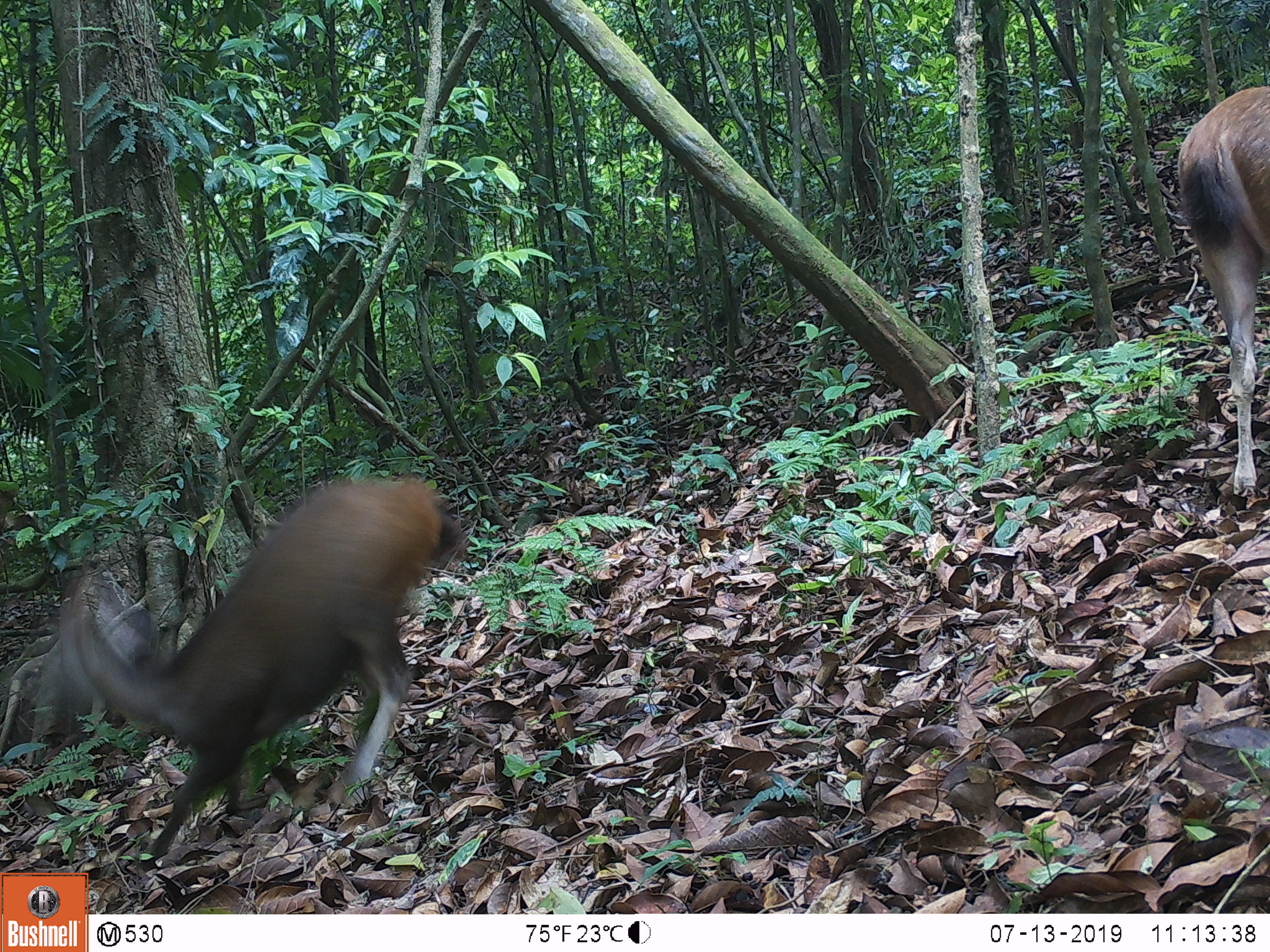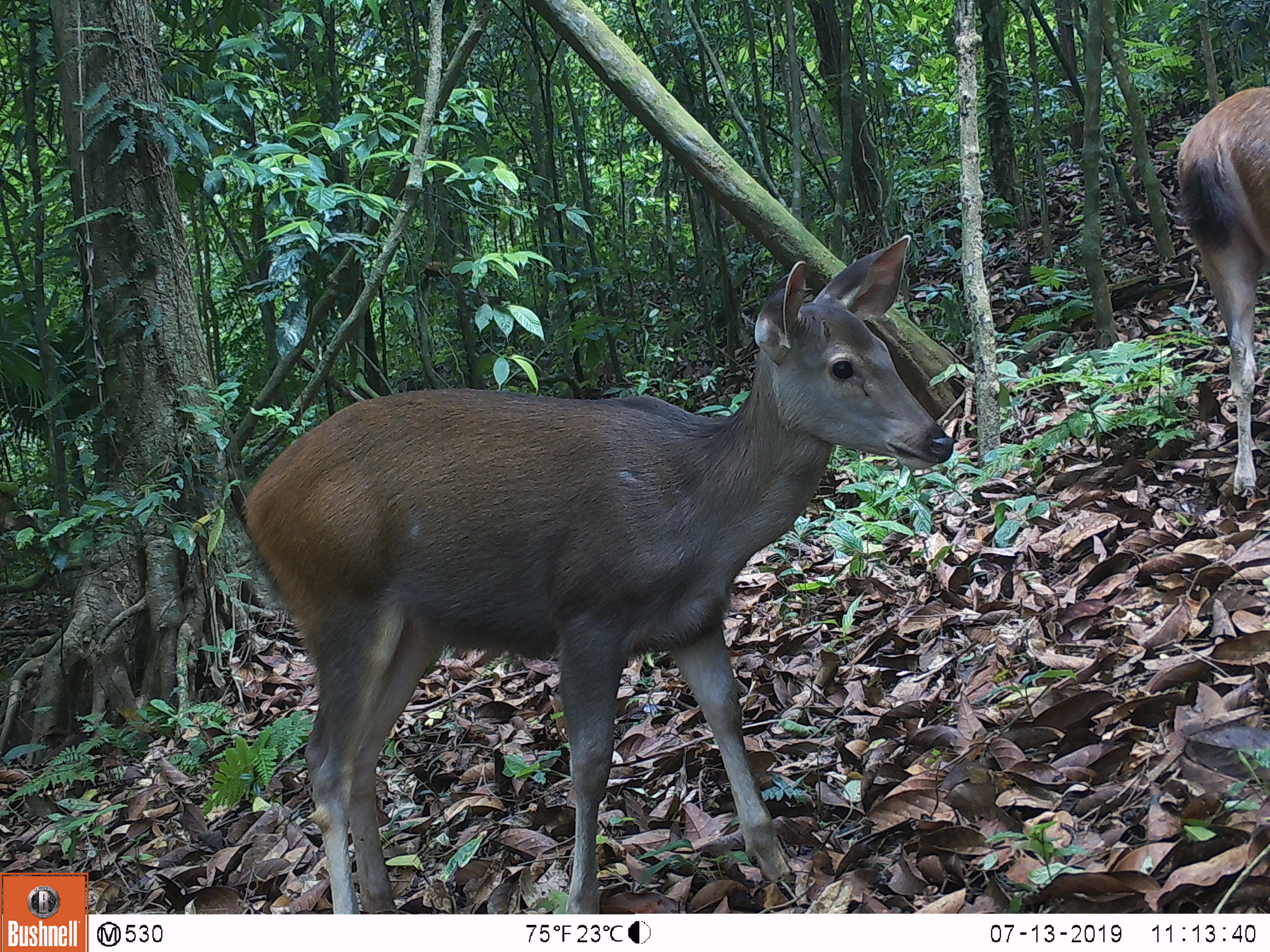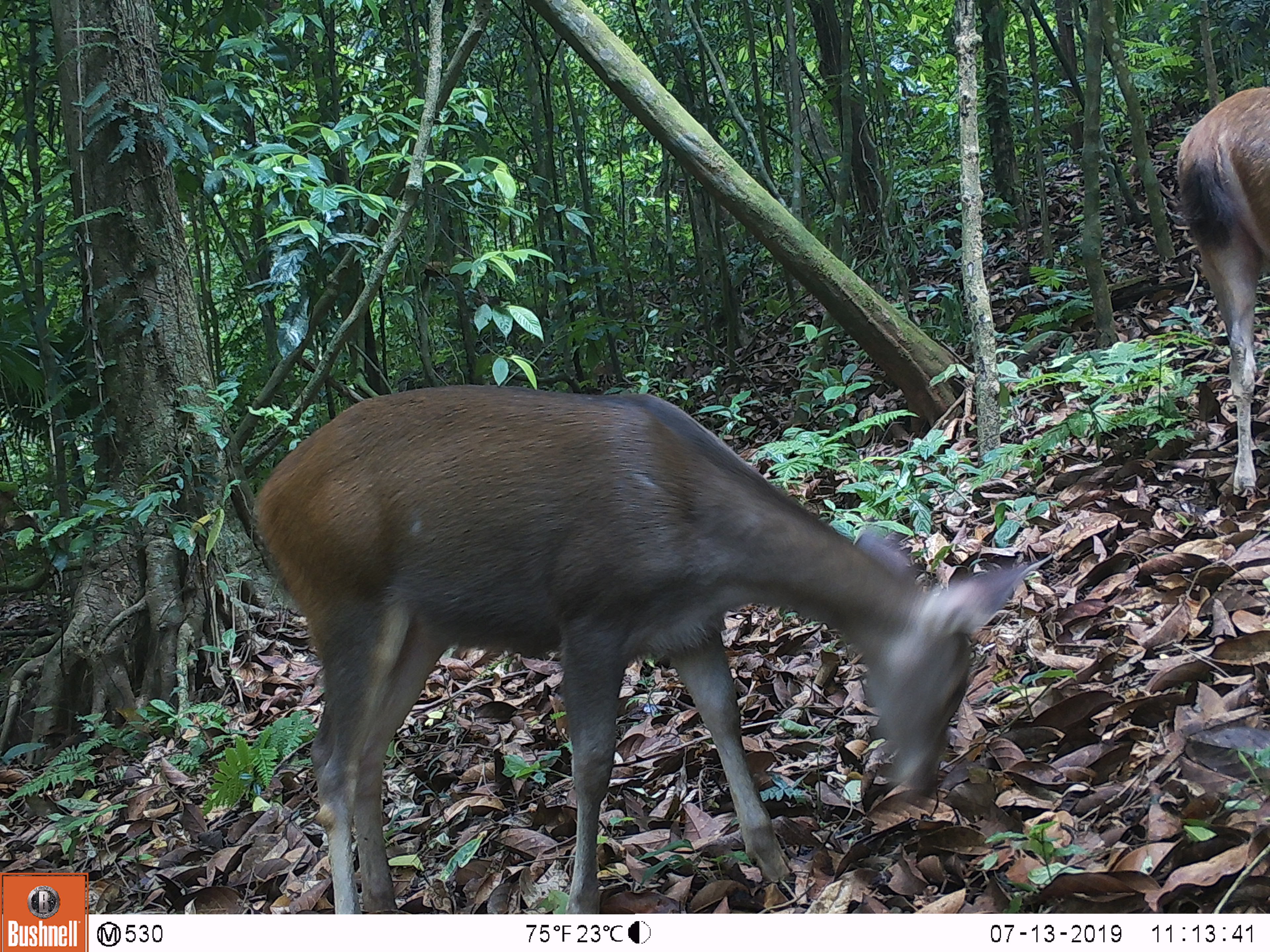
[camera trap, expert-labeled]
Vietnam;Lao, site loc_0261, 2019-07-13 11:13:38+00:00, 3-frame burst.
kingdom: Animalia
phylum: Chordata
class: Mammalia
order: Artiodactyla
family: Cervidae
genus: Rusa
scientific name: Rusa unicolor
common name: sambar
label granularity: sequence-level